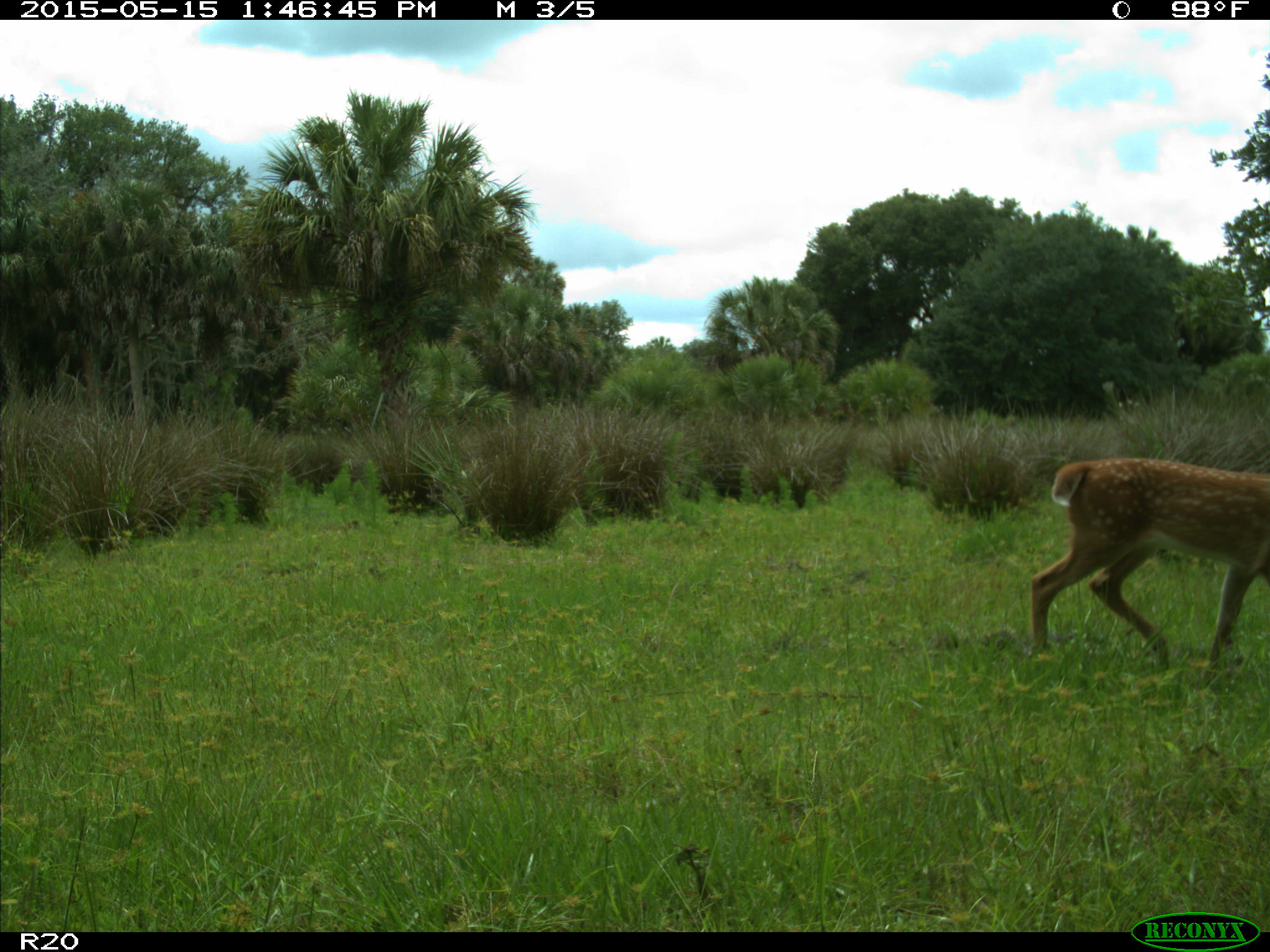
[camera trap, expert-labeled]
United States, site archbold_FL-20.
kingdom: Animalia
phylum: Chordata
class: Mammalia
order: Artiodactyla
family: Cervidae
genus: Odocoileus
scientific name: Odocoileus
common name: deer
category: unidentified deer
Unidentified deer (deer) (Odocoileus).